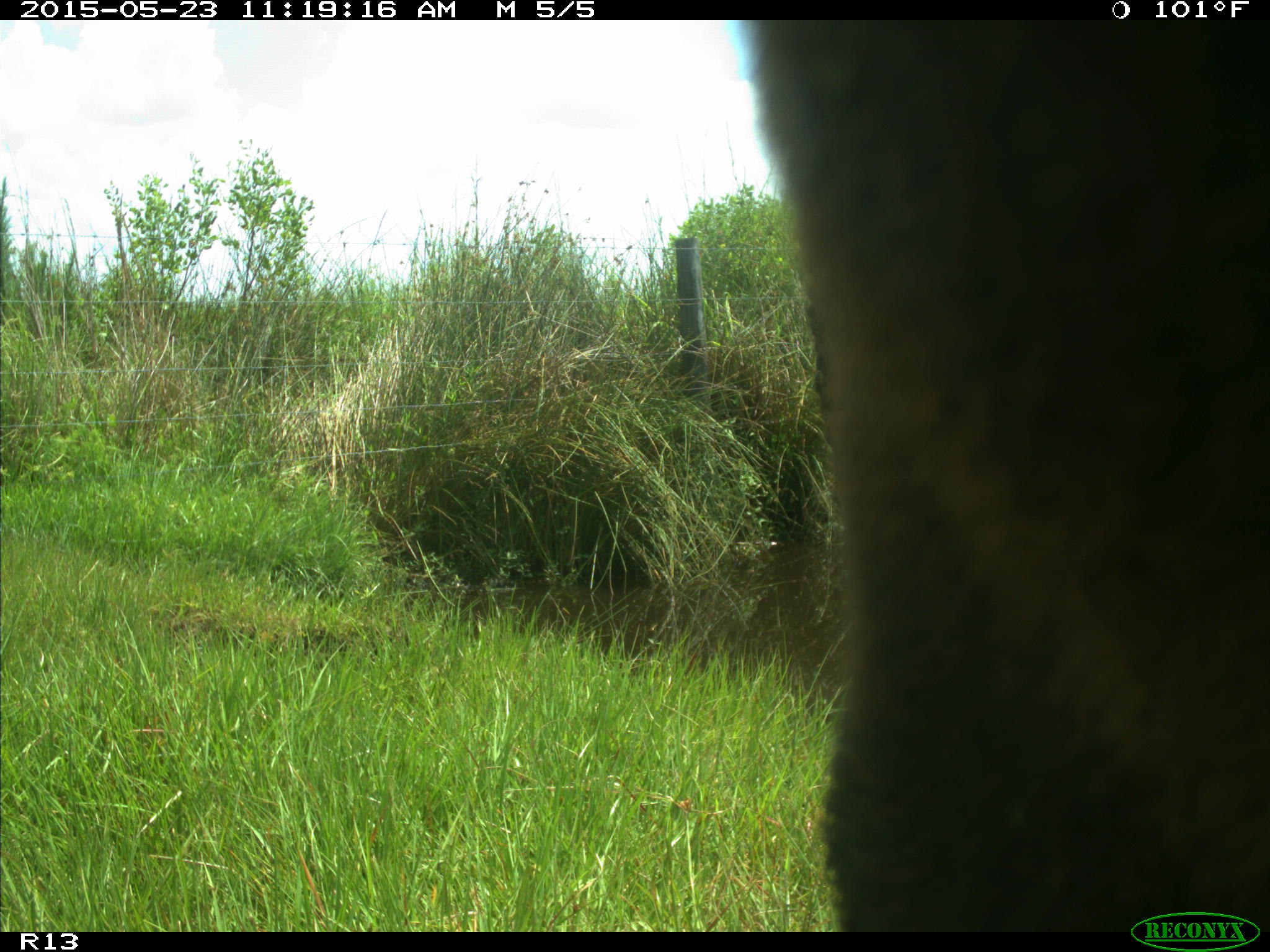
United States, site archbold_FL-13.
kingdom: Animalia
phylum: Chordata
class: Mammalia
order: Artiodactyla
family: Bovidae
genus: Bos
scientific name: Bos taurus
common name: domestic cow